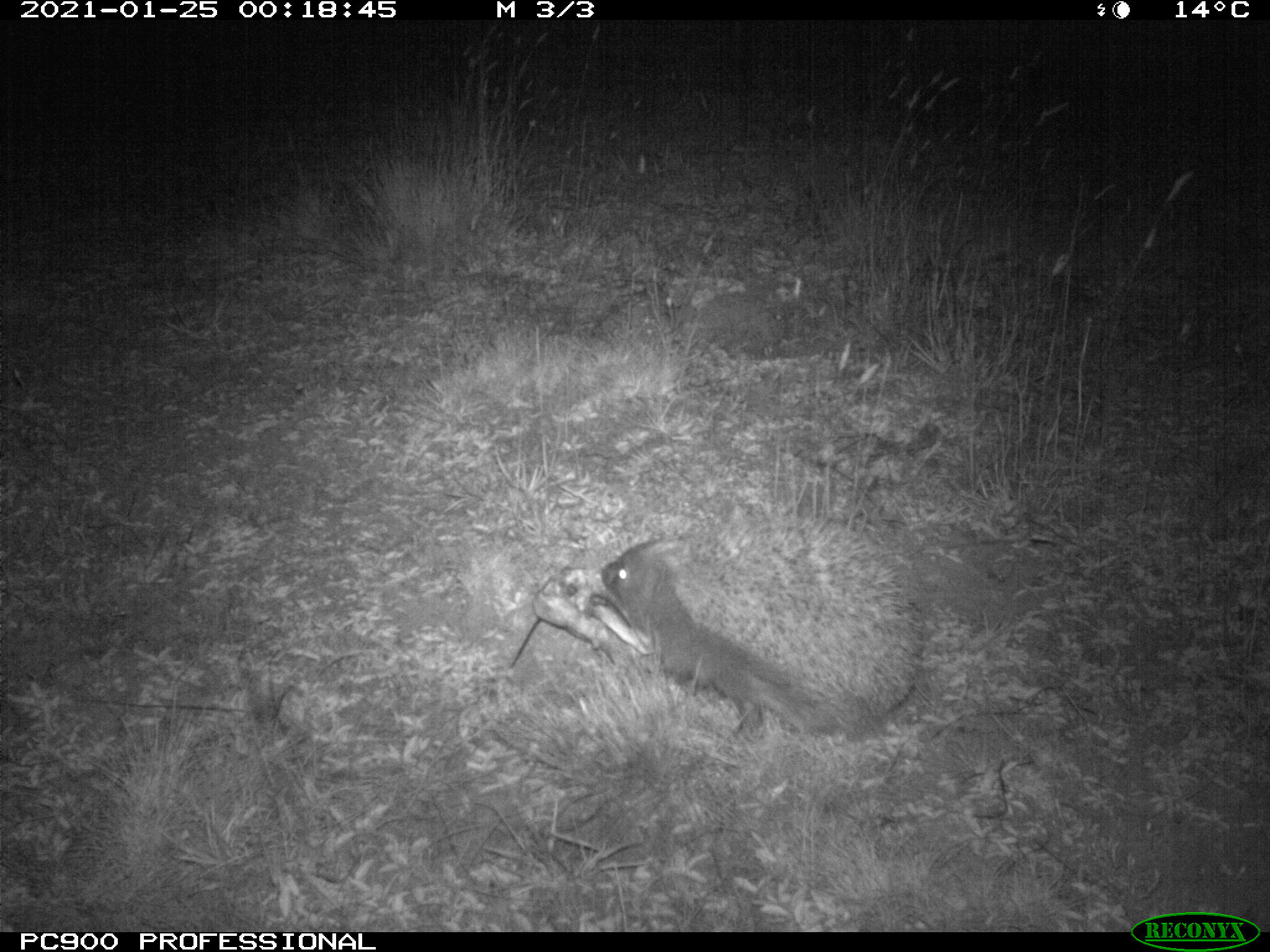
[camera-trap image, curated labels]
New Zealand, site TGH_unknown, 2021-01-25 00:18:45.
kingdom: Animalia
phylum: Chordata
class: Mammalia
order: Eulipotyphla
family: Erinaceidae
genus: Erinaceus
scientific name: Erinaceus europaeus europaeus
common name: european hedgehog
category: hedgehog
Hedgehog (european hedgehog) (Erinaceus europaeus europaeus).